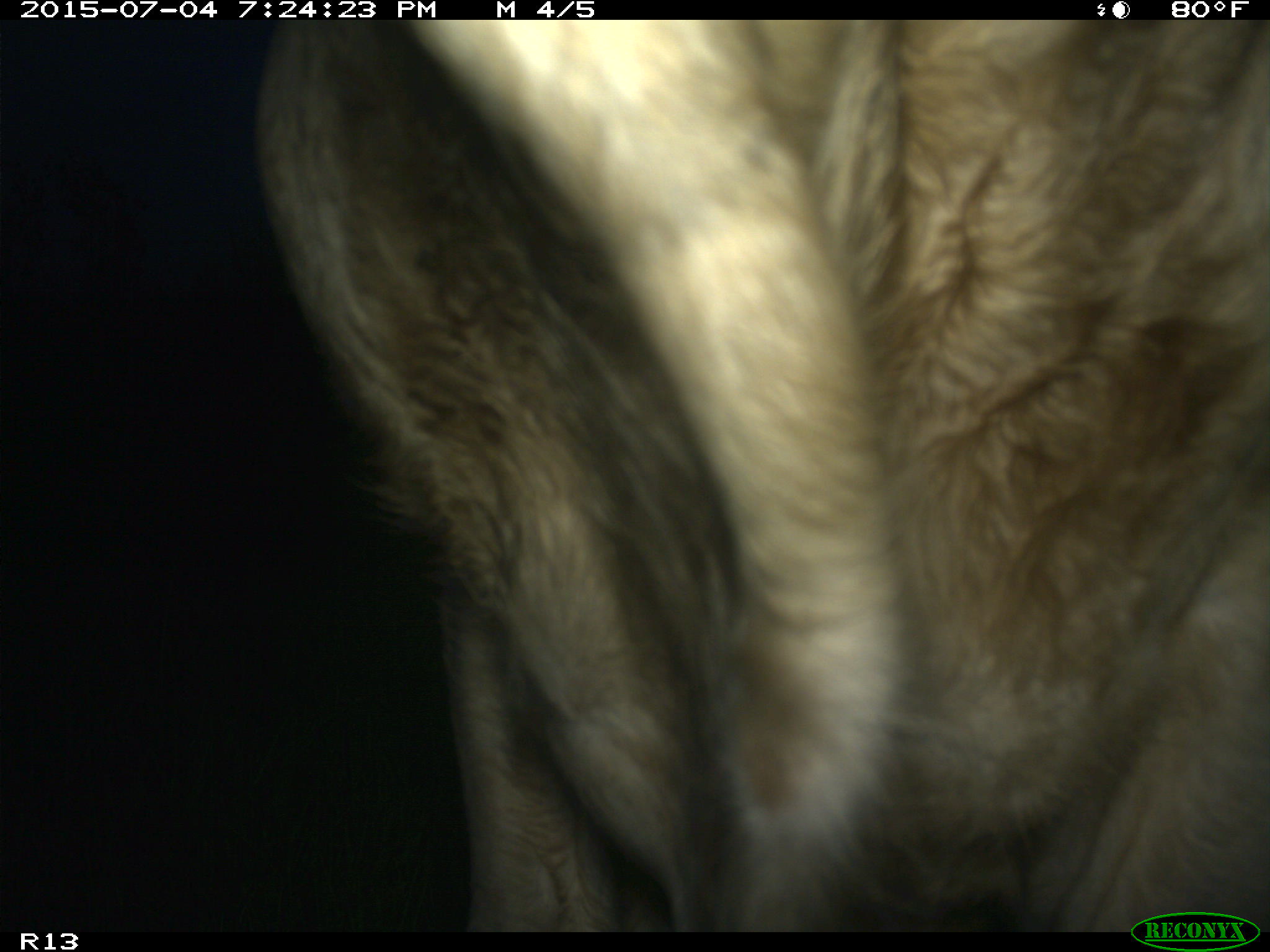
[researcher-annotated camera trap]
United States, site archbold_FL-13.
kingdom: Animalia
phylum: Chordata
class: Mammalia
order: Artiodactyla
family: Bovidae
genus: Bos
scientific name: Bos taurus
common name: domestic cow